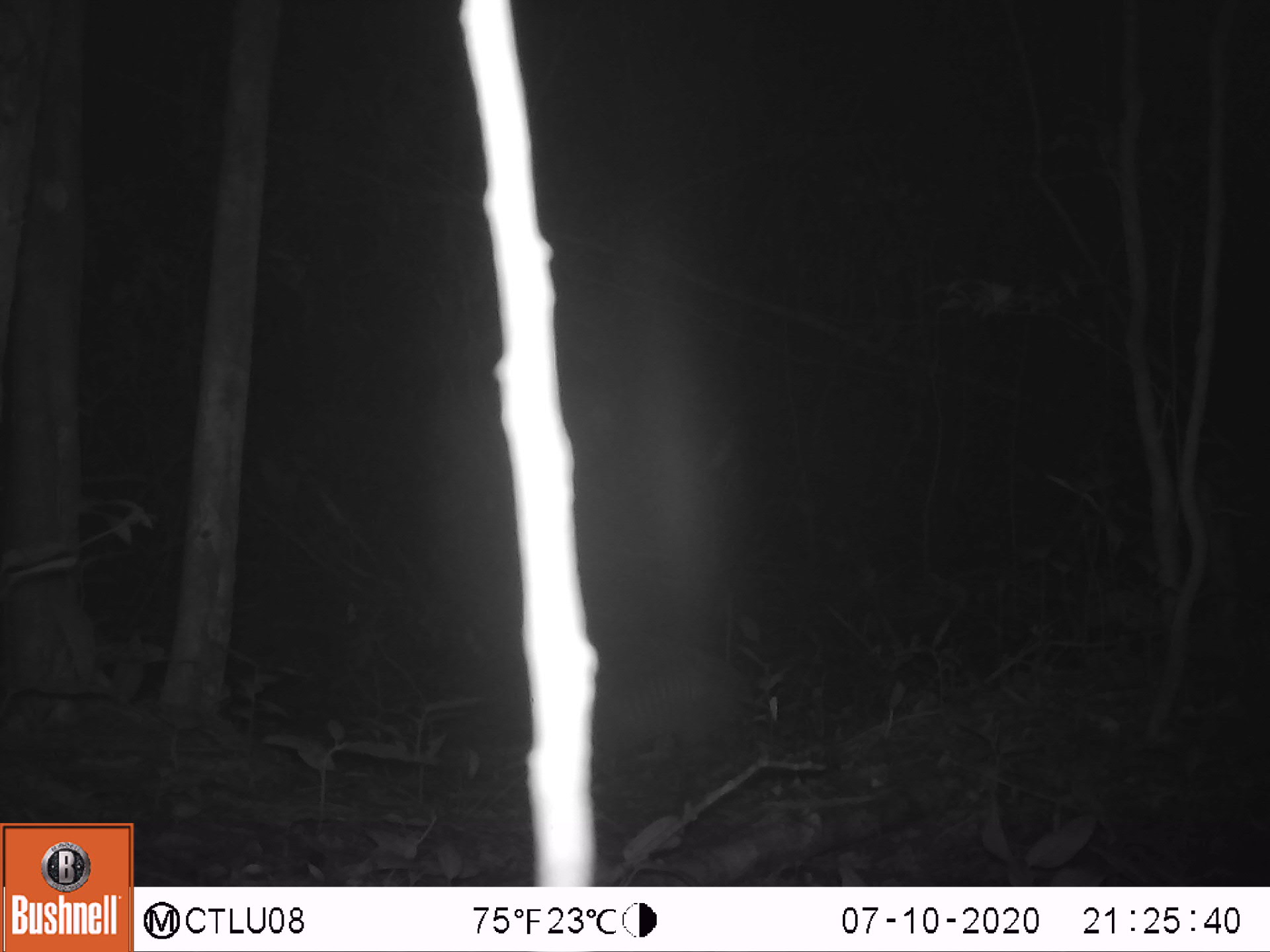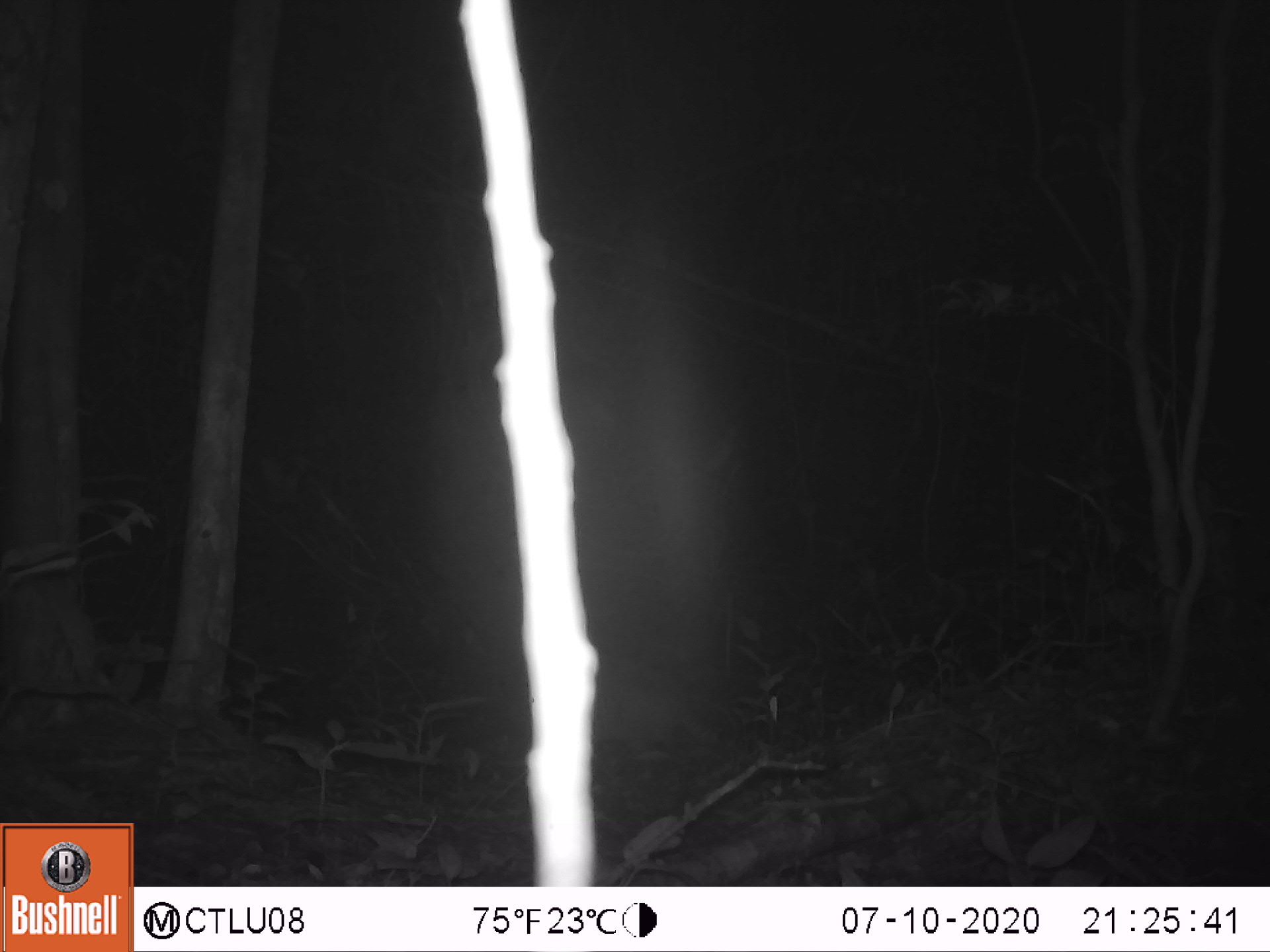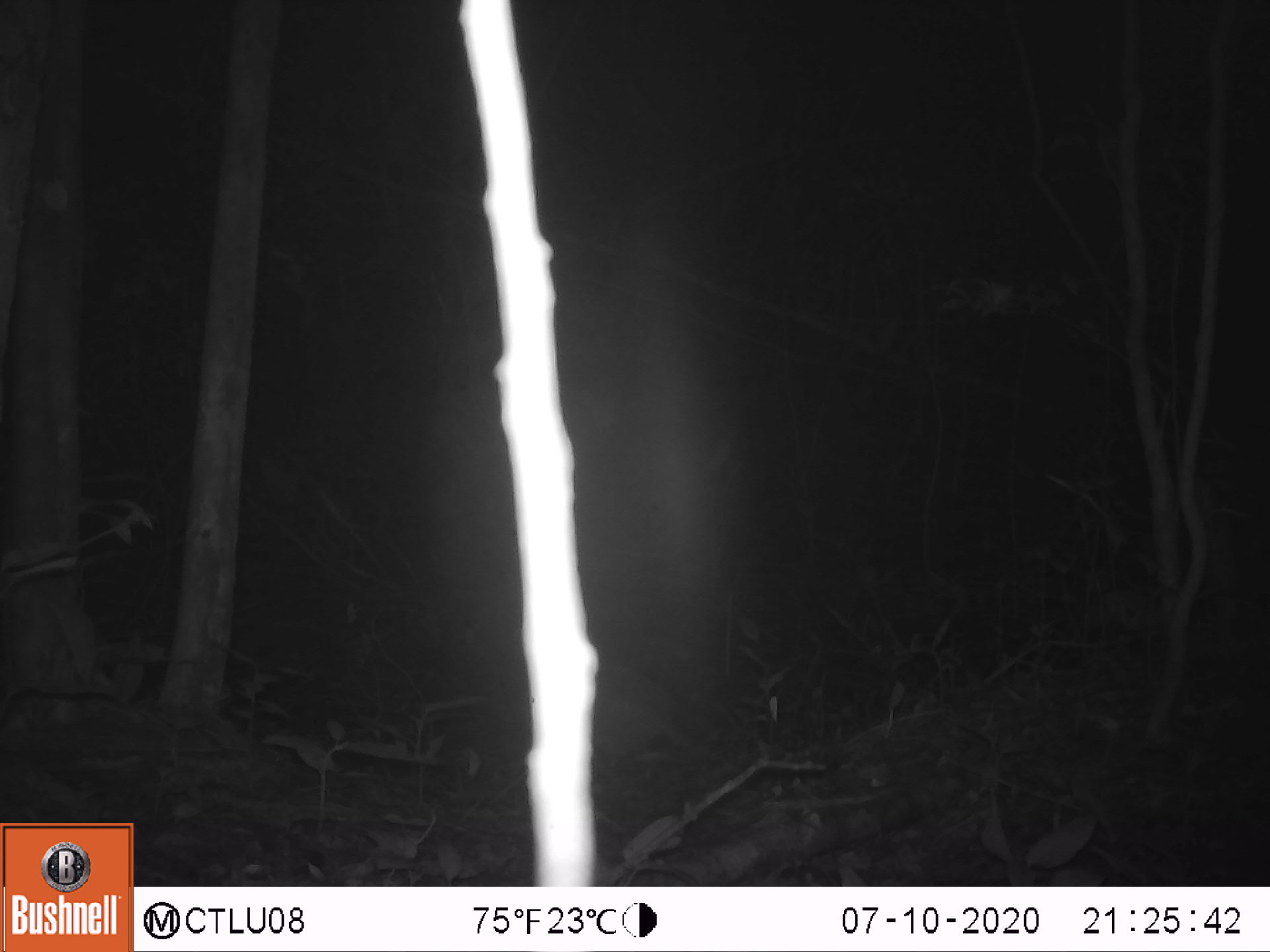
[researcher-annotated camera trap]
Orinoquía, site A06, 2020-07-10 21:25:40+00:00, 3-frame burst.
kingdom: Animalia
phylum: Chordata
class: Mammalia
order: Cingulata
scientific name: Cingulata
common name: armadillo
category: unknown armadillo